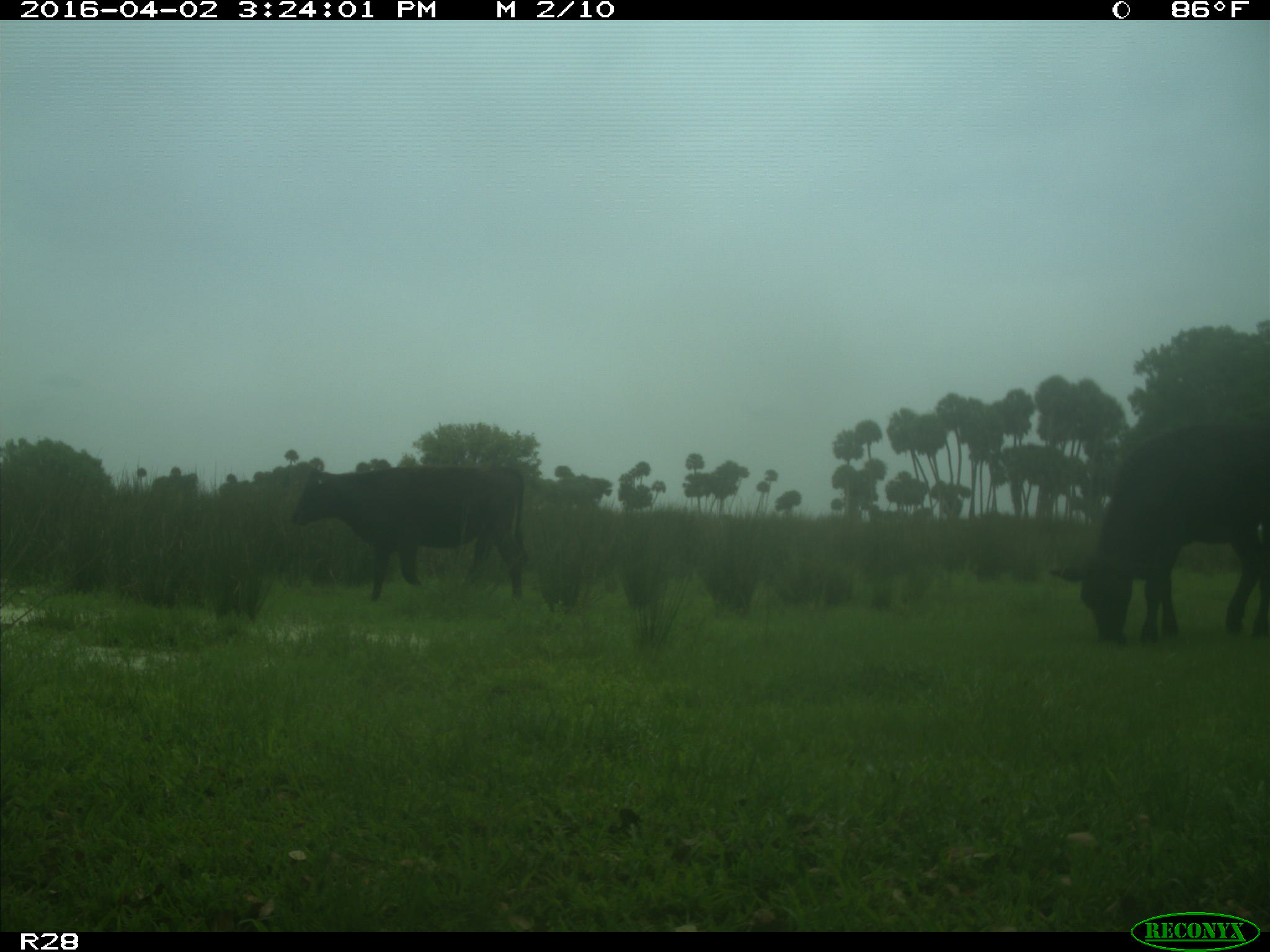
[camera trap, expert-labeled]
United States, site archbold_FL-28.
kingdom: Animalia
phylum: Chordata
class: Mammalia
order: Artiodactyla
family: Bovidae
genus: Bos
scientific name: Bos taurus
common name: domestic cow